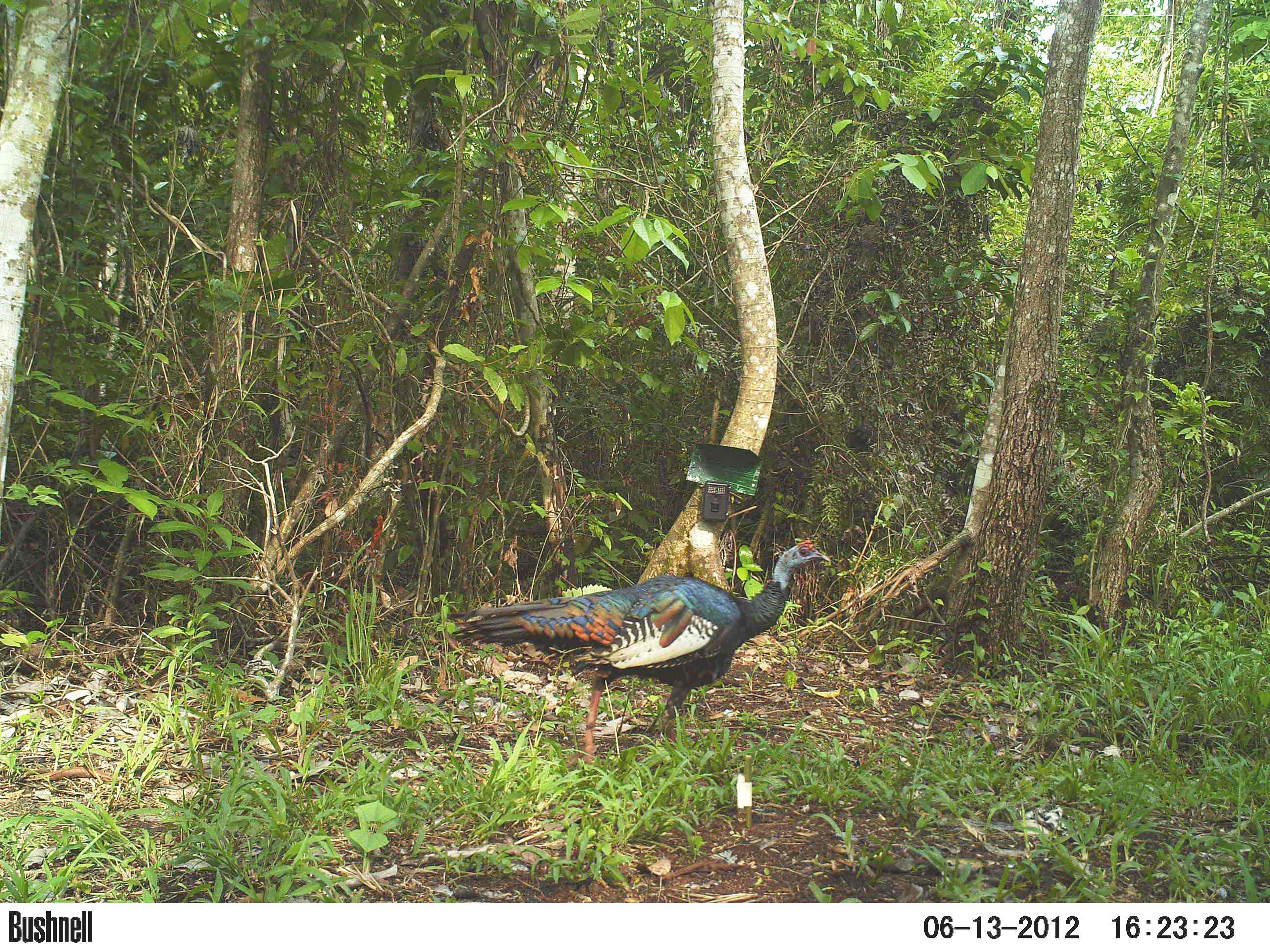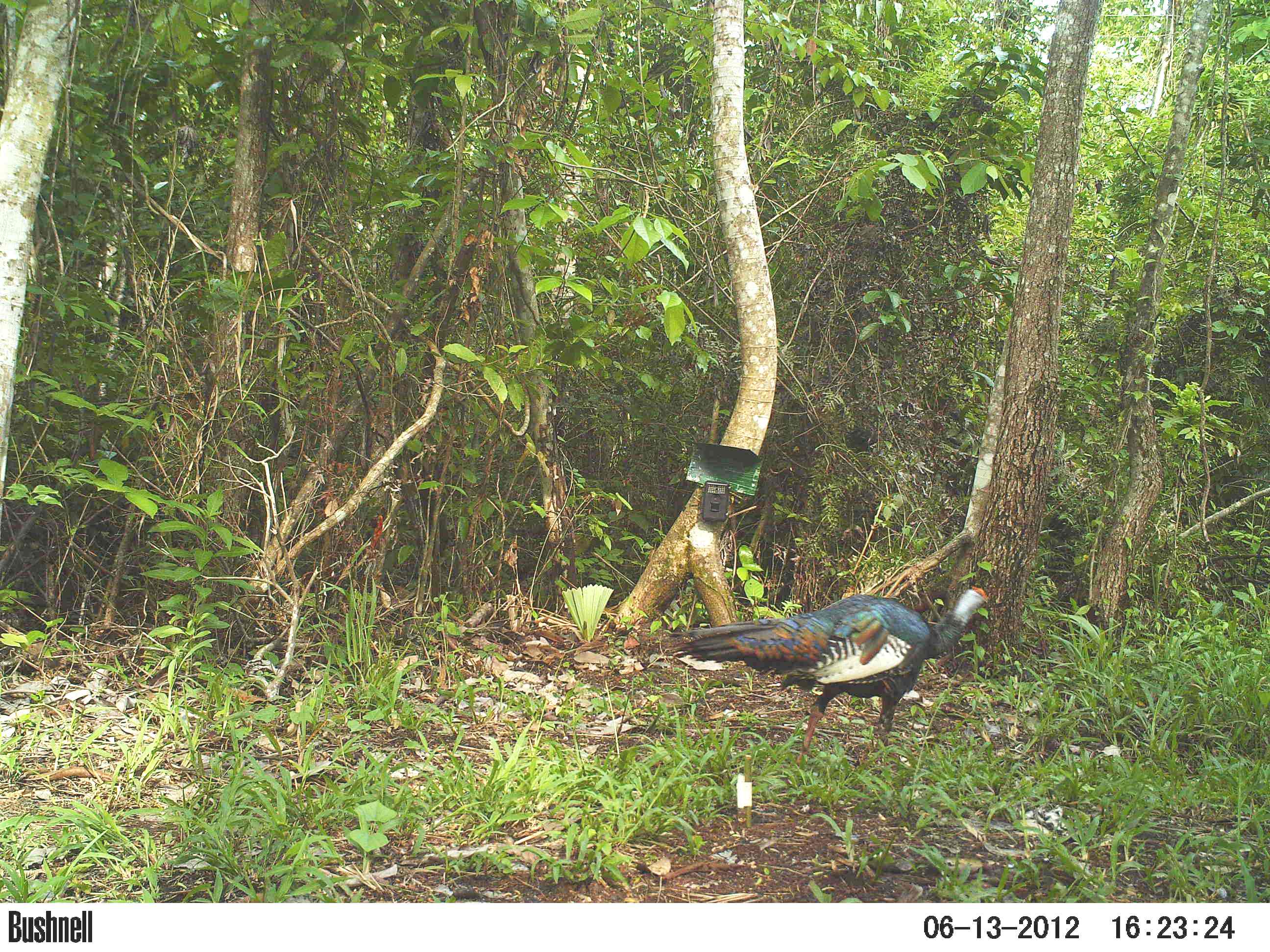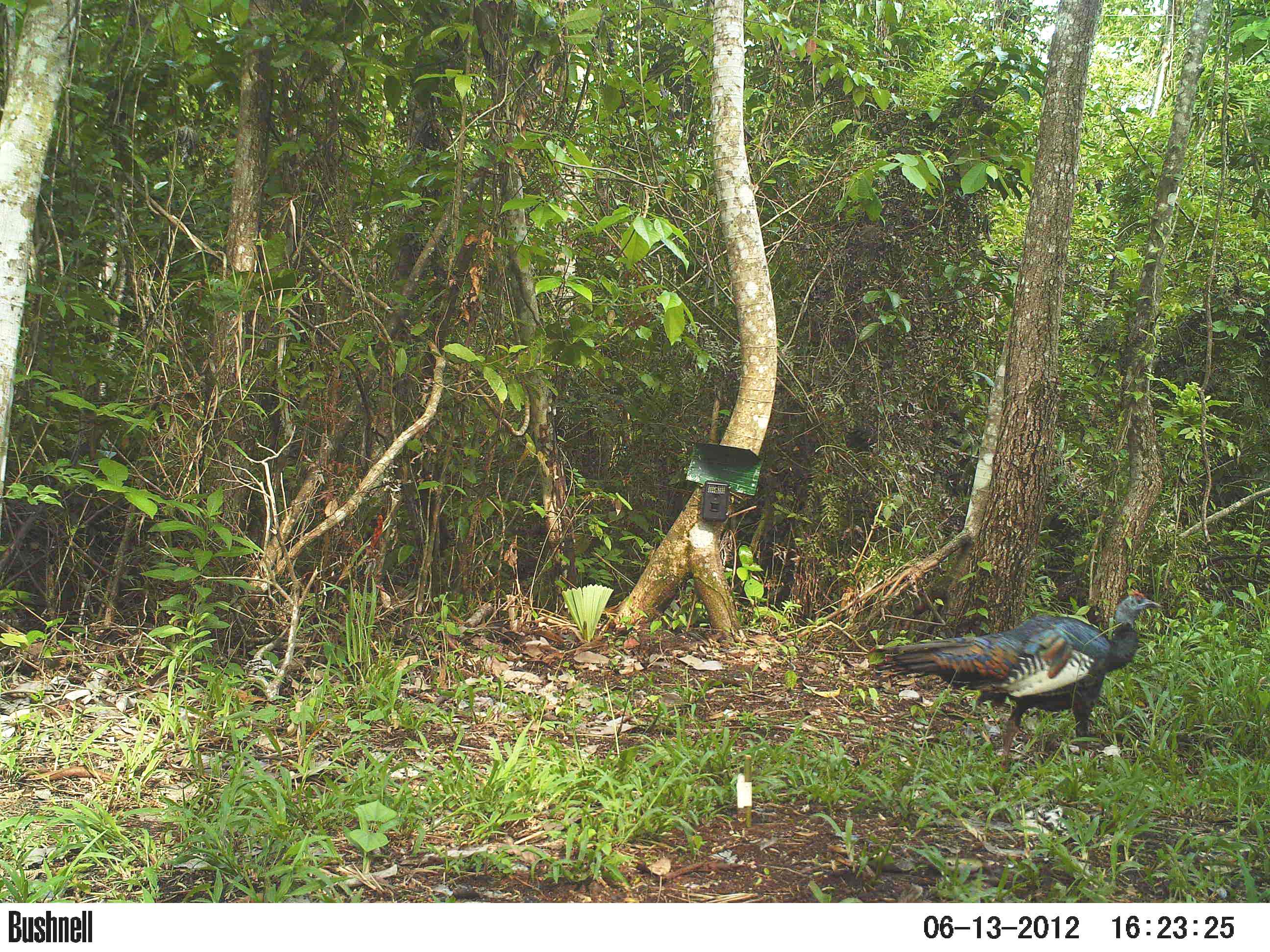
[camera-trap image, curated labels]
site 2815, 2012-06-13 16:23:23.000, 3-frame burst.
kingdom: Animalia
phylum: Chordata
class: Aves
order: Galliformes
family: Phasianidae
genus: Meleagris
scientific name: Meleagris ocellata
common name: ocellated turkey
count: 1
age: adult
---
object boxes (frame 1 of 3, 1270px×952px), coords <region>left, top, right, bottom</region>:
meleagris ocellata: <region>447, 538, 831, 771</region>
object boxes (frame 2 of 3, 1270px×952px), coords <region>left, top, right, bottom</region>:
meleagris ocellata: <region>671, 584, 991, 764</region>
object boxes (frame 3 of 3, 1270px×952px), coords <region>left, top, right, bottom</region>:
meleagris ocellata: <region>876, 588, 1161, 782</region>